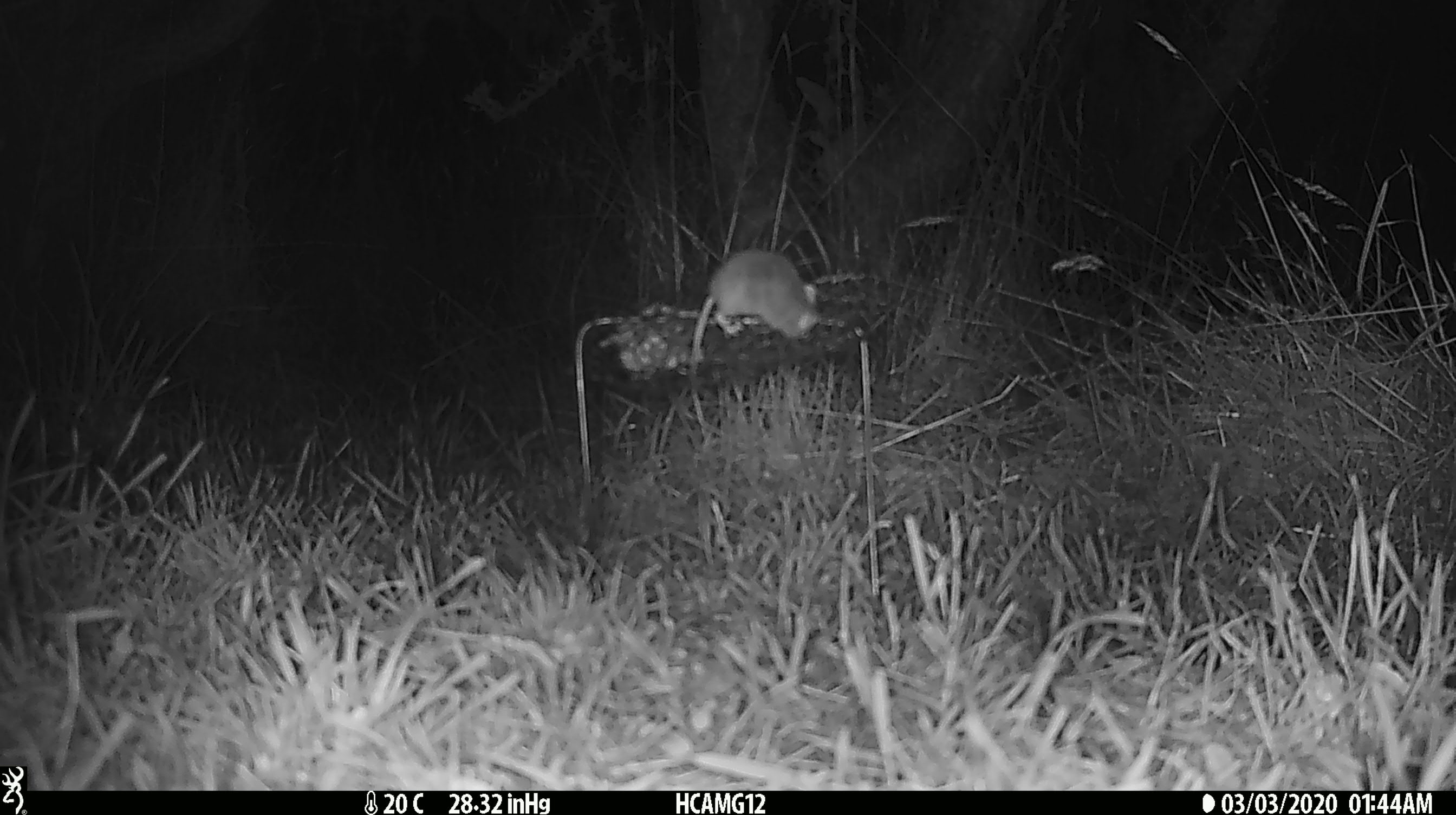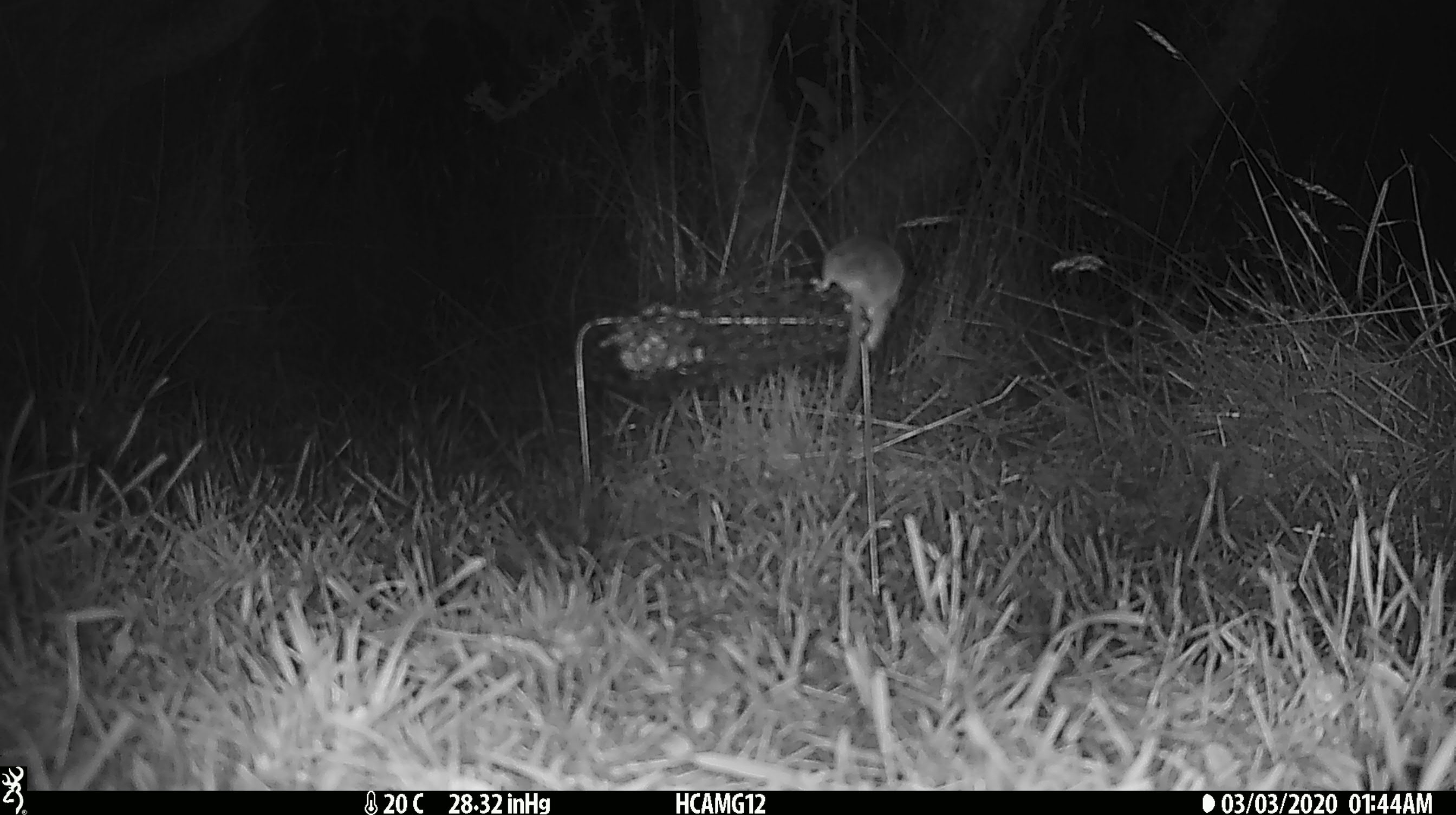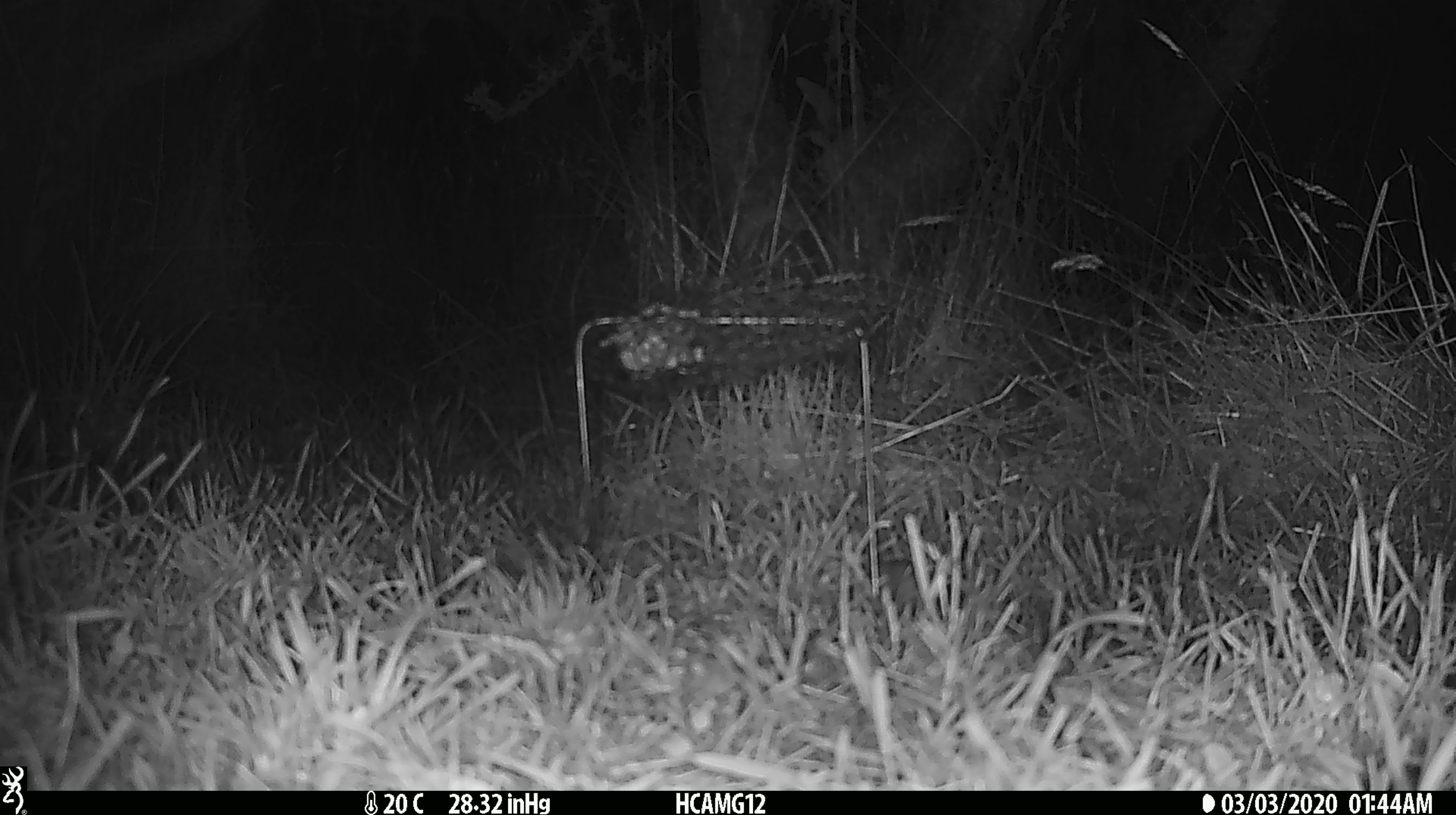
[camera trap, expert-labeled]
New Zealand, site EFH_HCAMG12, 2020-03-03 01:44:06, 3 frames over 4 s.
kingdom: Animalia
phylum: Chordata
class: Mammalia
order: Rodentia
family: Muridae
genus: Mus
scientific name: Mus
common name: mouse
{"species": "mouse (Mus)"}